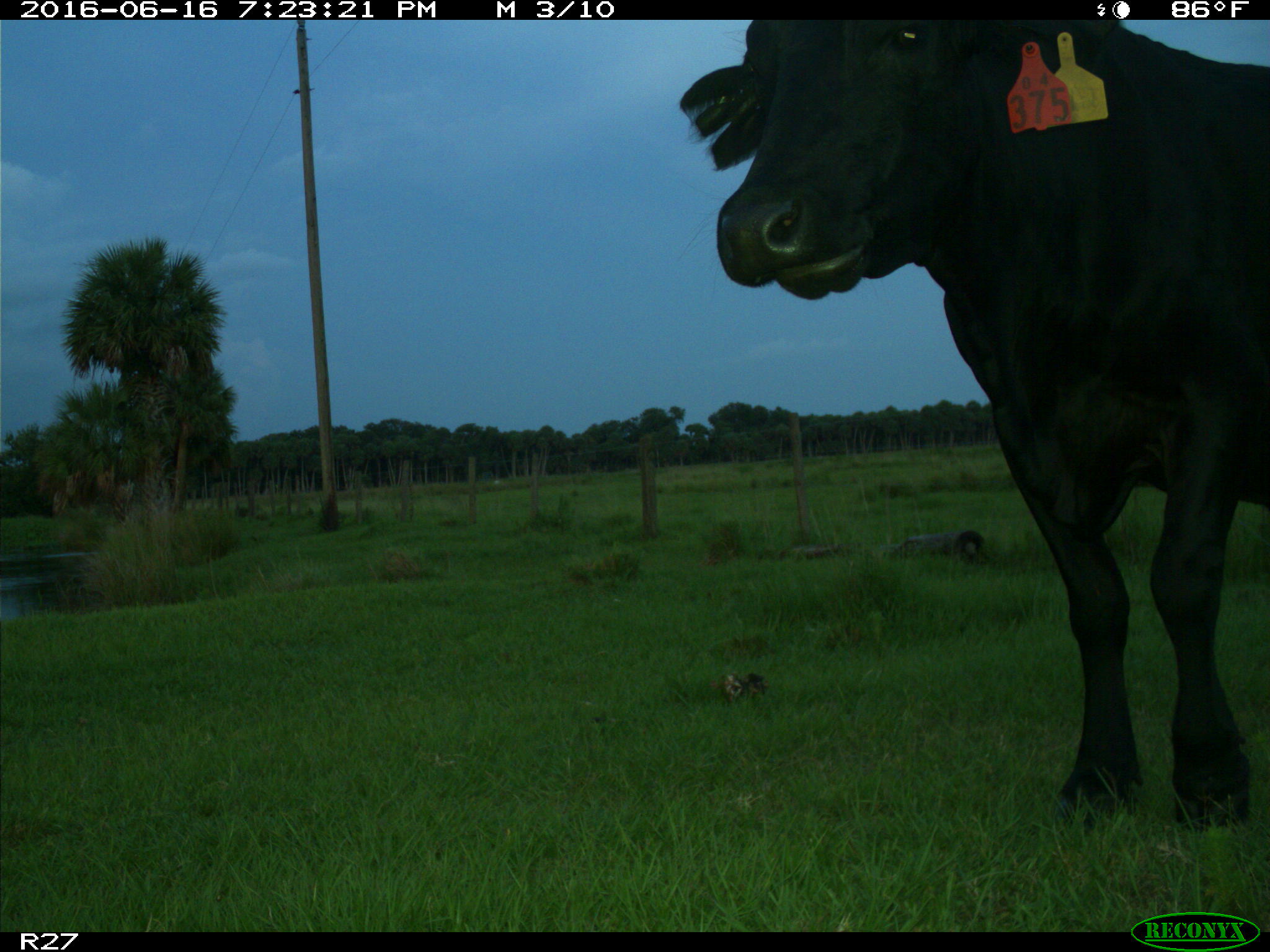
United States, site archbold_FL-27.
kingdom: Animalia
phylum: Chordata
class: Mammalia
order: Artiodactyla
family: Bovidae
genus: Bos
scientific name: Bos taurus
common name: domestic cow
Bos taurus (domestic cow).